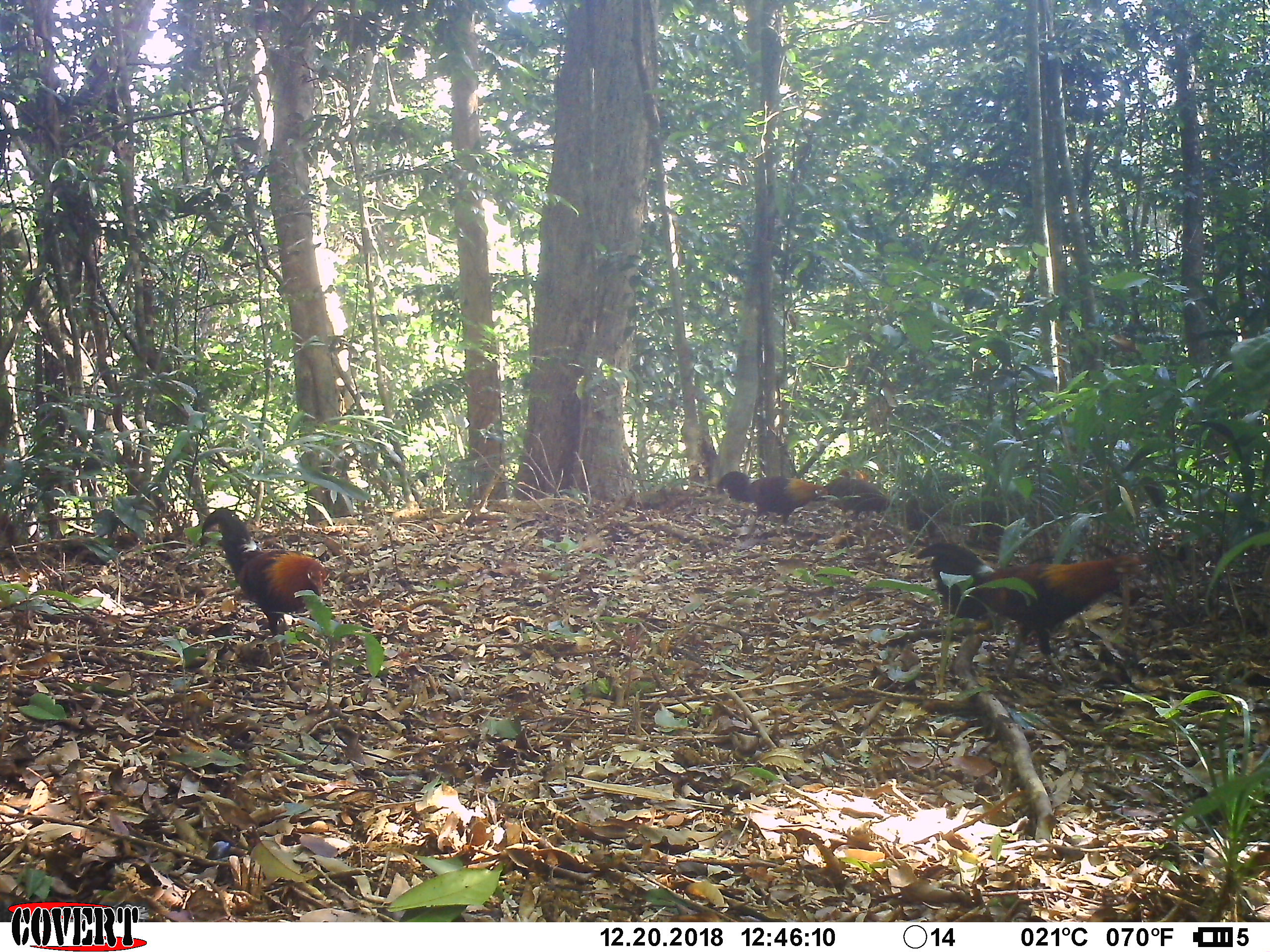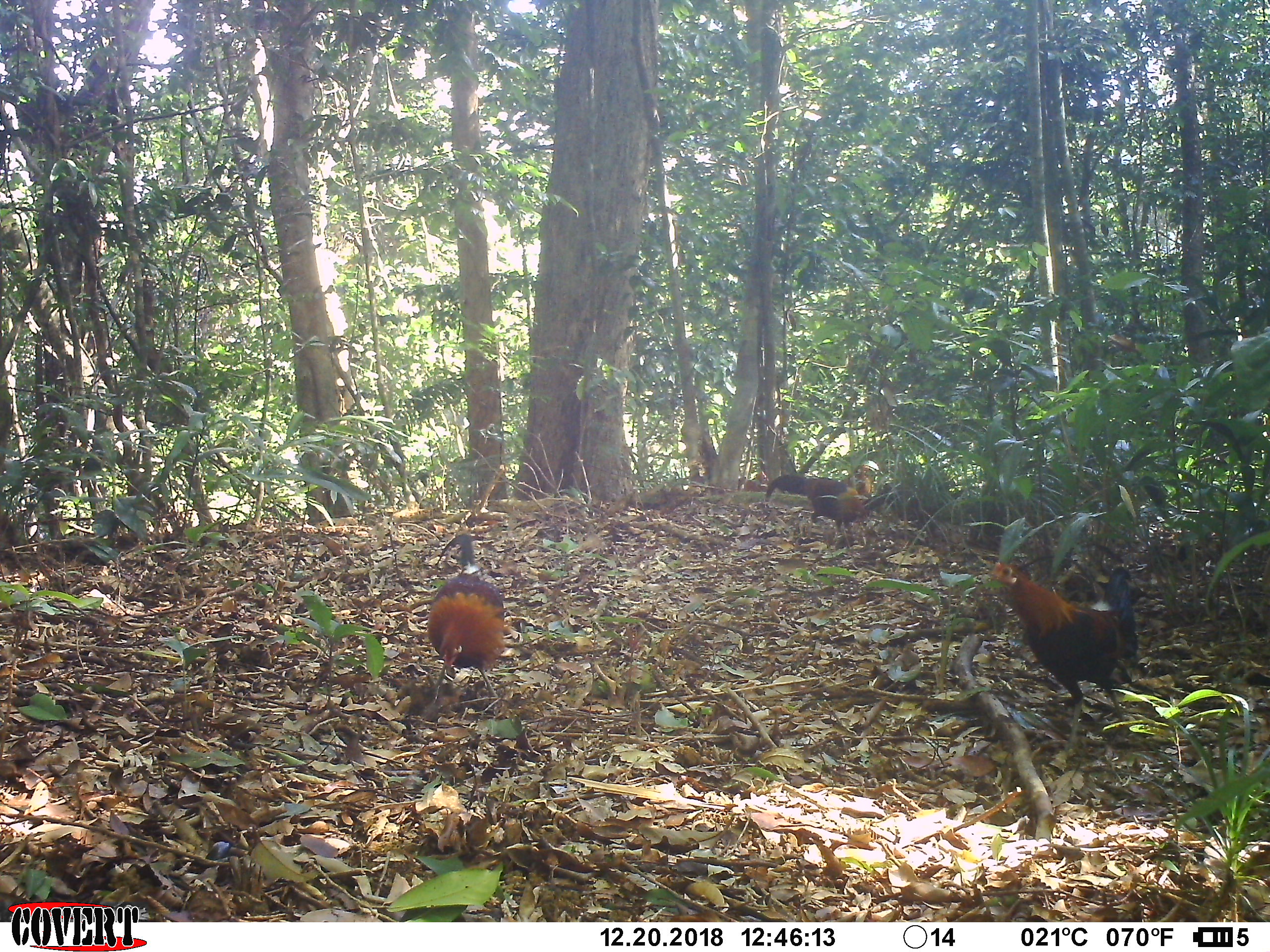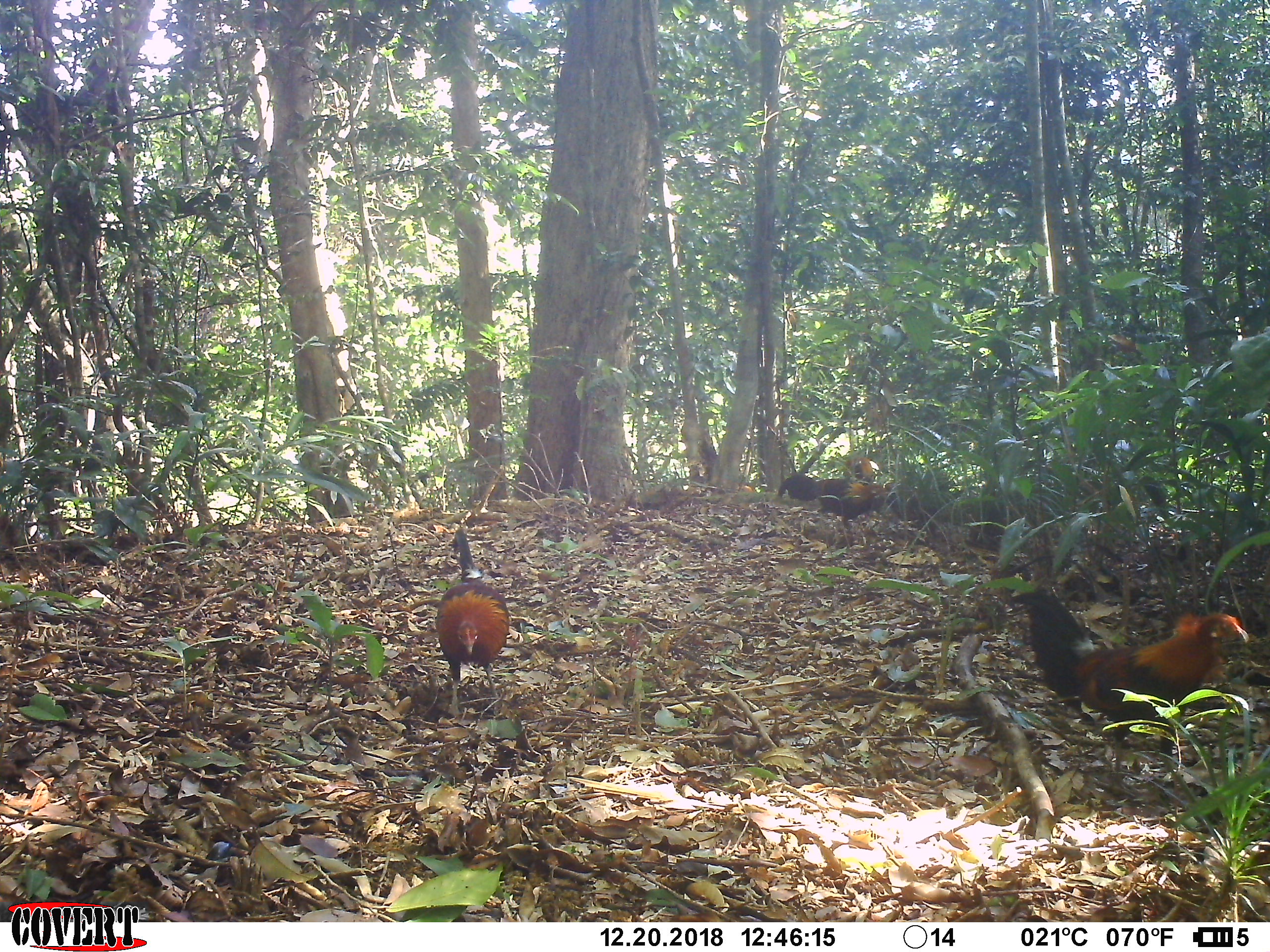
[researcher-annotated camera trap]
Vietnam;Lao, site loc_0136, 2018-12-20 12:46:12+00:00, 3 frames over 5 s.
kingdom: Animalia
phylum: Chordata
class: Aves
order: Galliformes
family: Phasianidae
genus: Gallus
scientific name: Gallus gallus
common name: red junglefowl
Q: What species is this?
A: Red junglefowl (Gallus gallus).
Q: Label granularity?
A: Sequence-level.